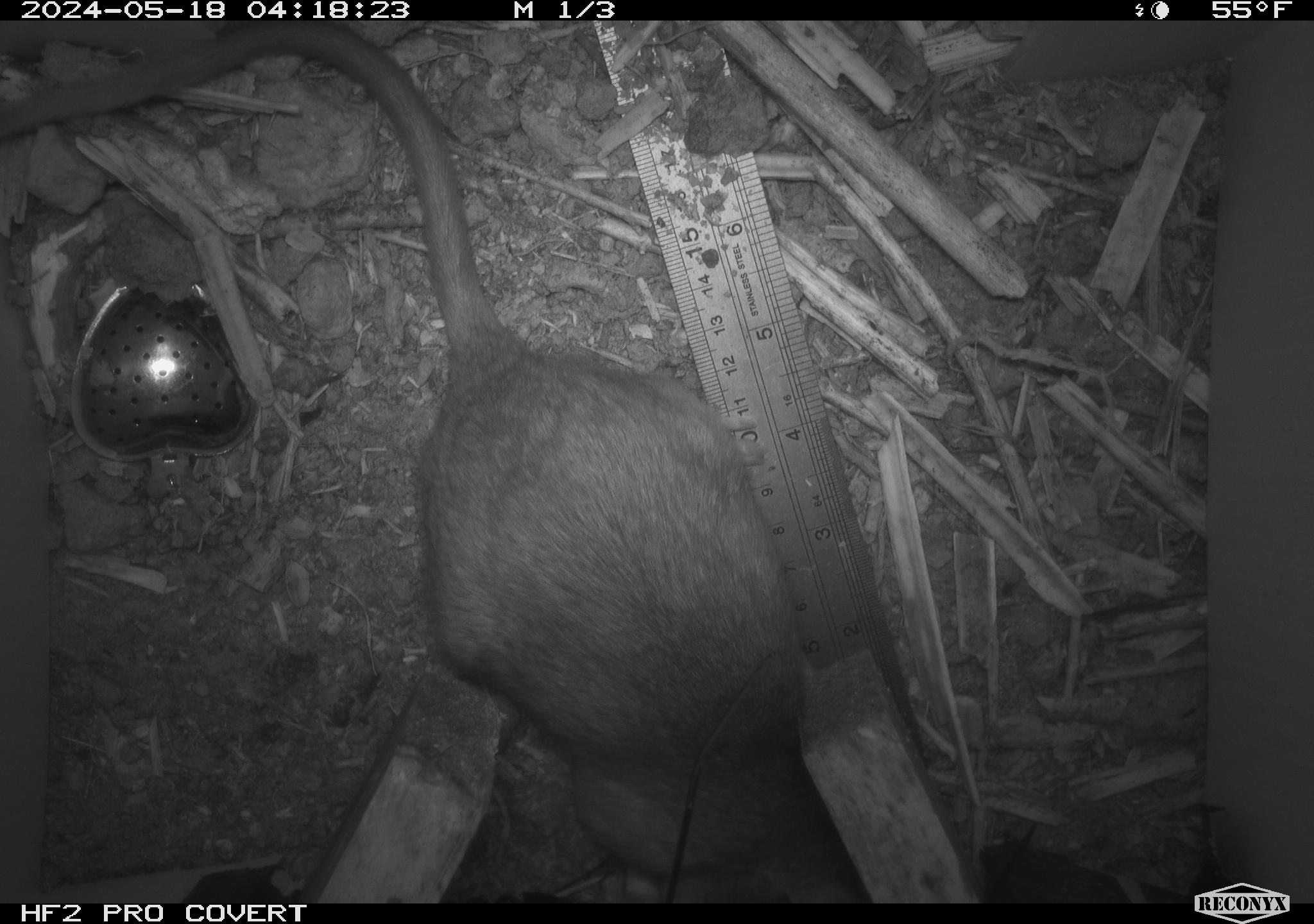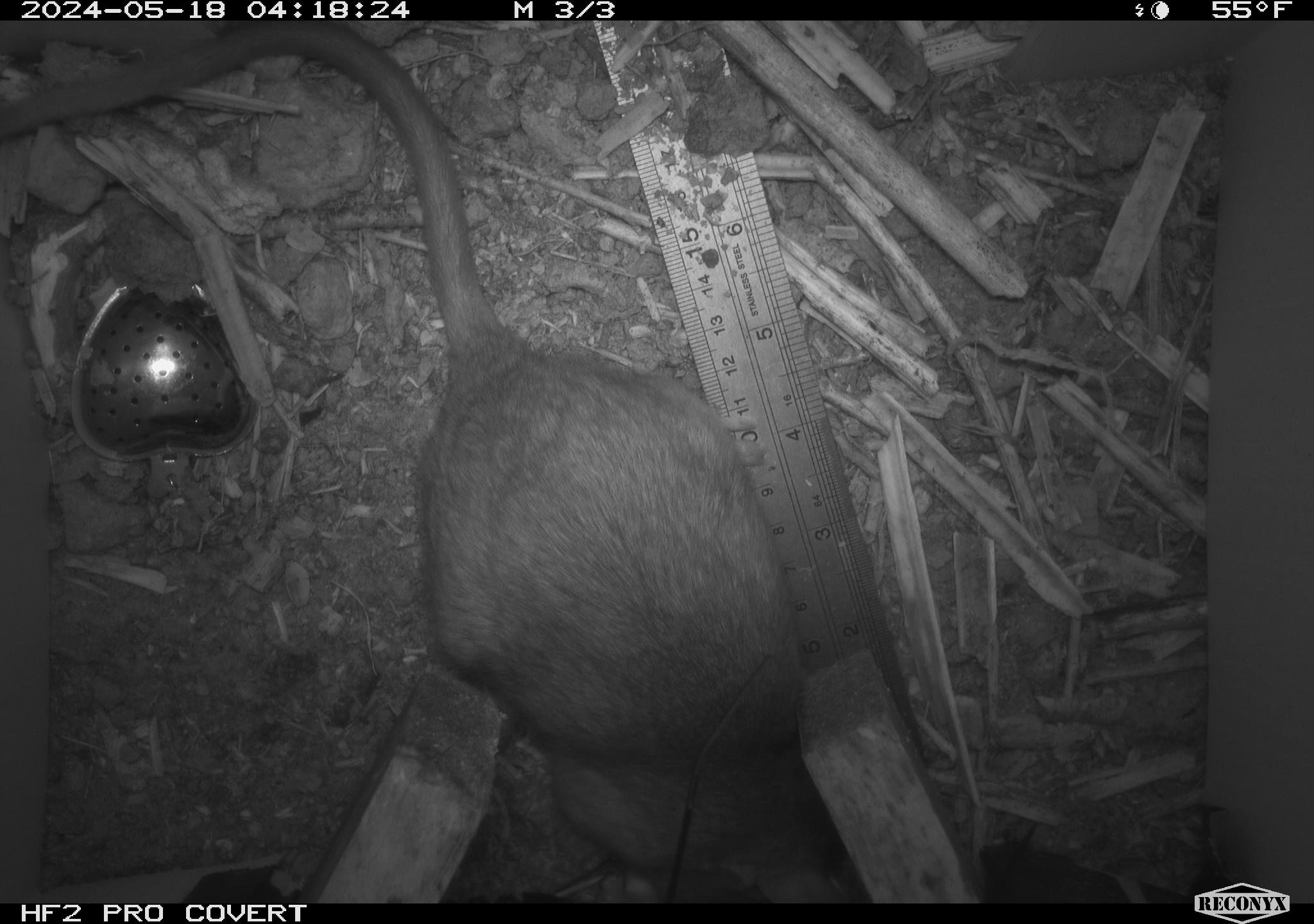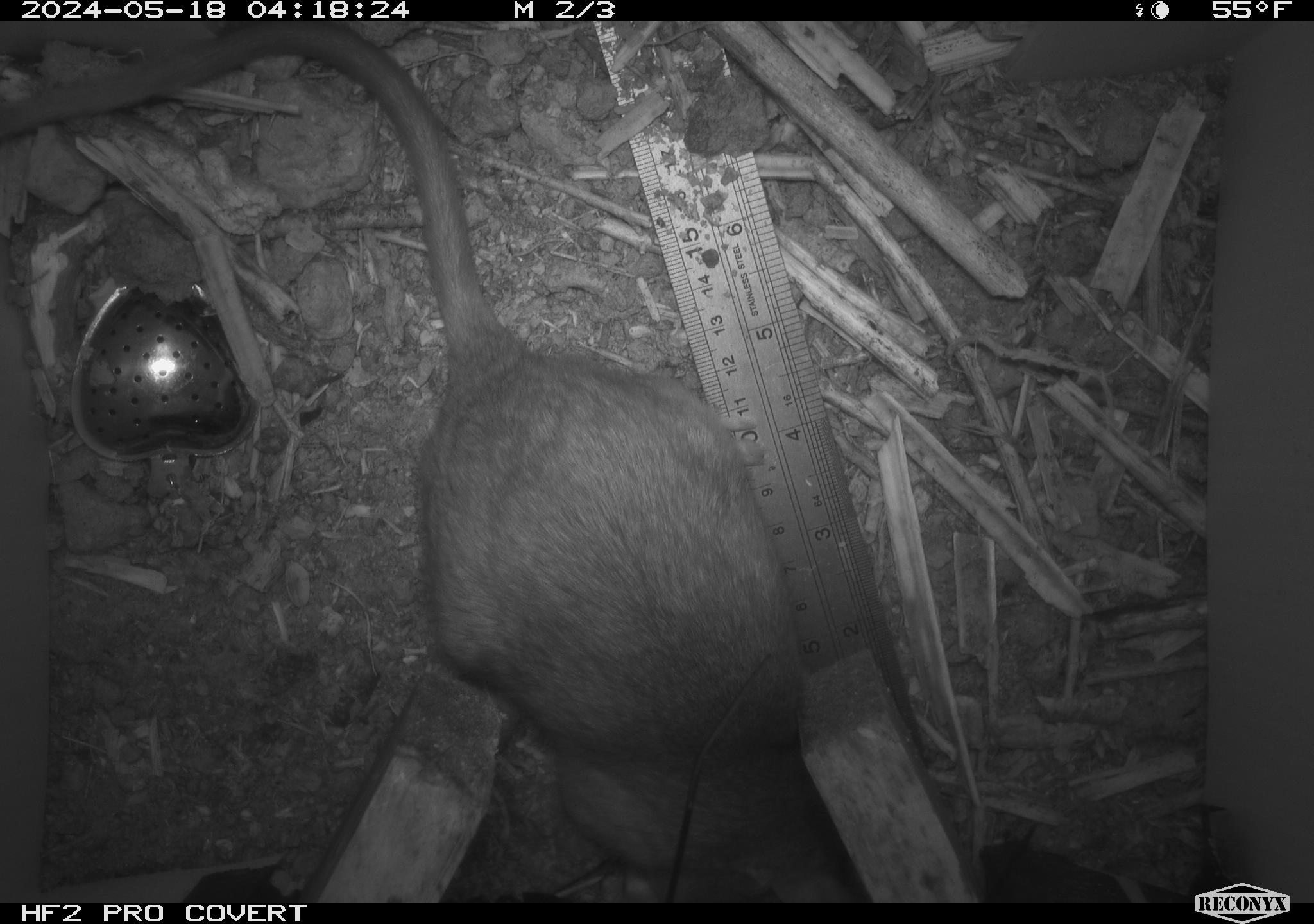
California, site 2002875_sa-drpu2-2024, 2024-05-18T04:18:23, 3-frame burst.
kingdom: Animalia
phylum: Chordata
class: Mammalia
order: Rodentia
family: Cricetidae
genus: Neotoma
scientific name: Neotoma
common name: pack rat or woodrat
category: neotoma species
Neotoma species (pack rat or woodrat) (Neotoma).